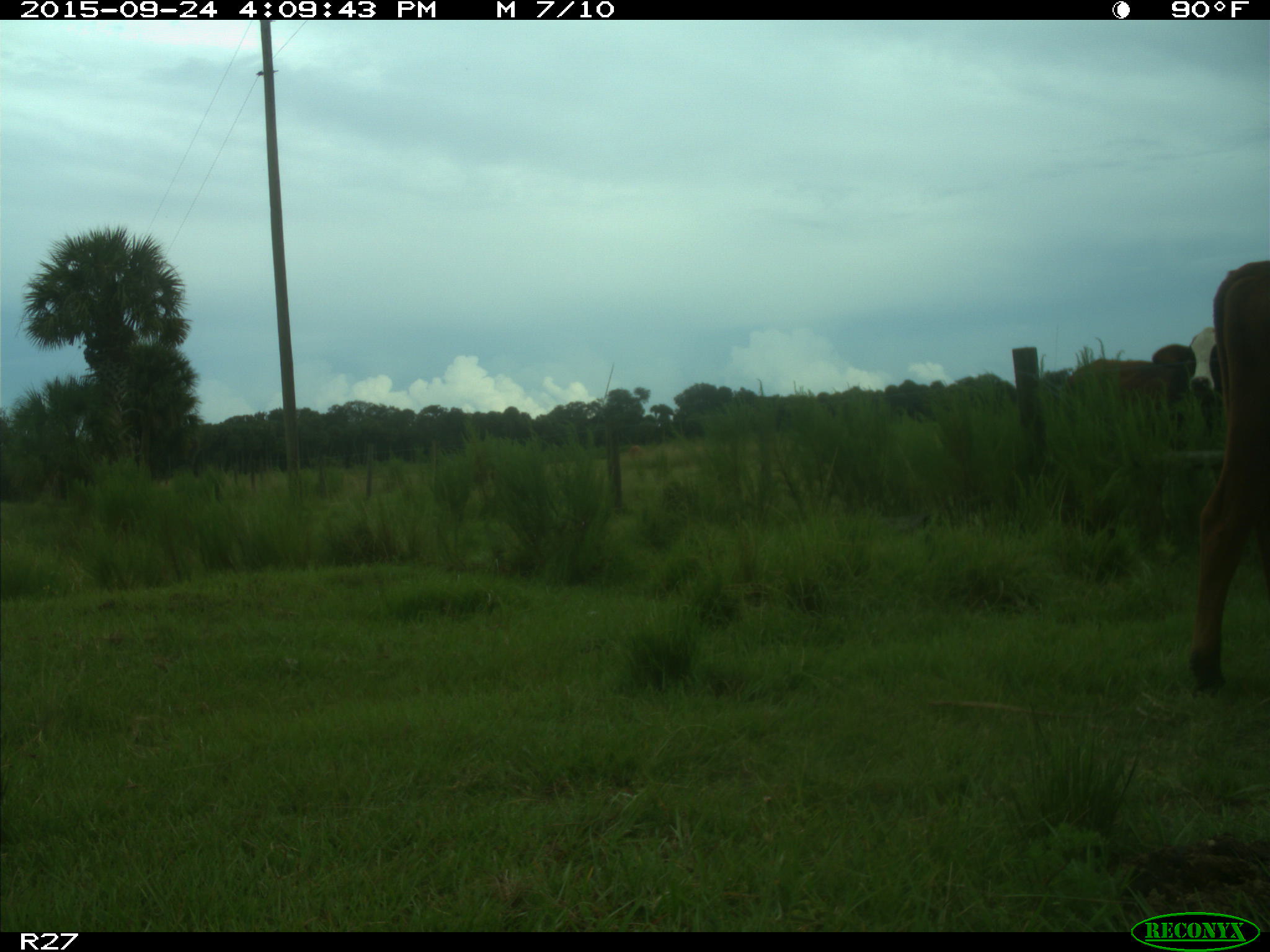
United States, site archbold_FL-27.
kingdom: Animalia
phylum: Chordata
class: Mammalia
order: Artiodactyla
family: Bovidae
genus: Bos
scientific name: Bos taurus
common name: domestic cow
Bos taurus (domestic cow).